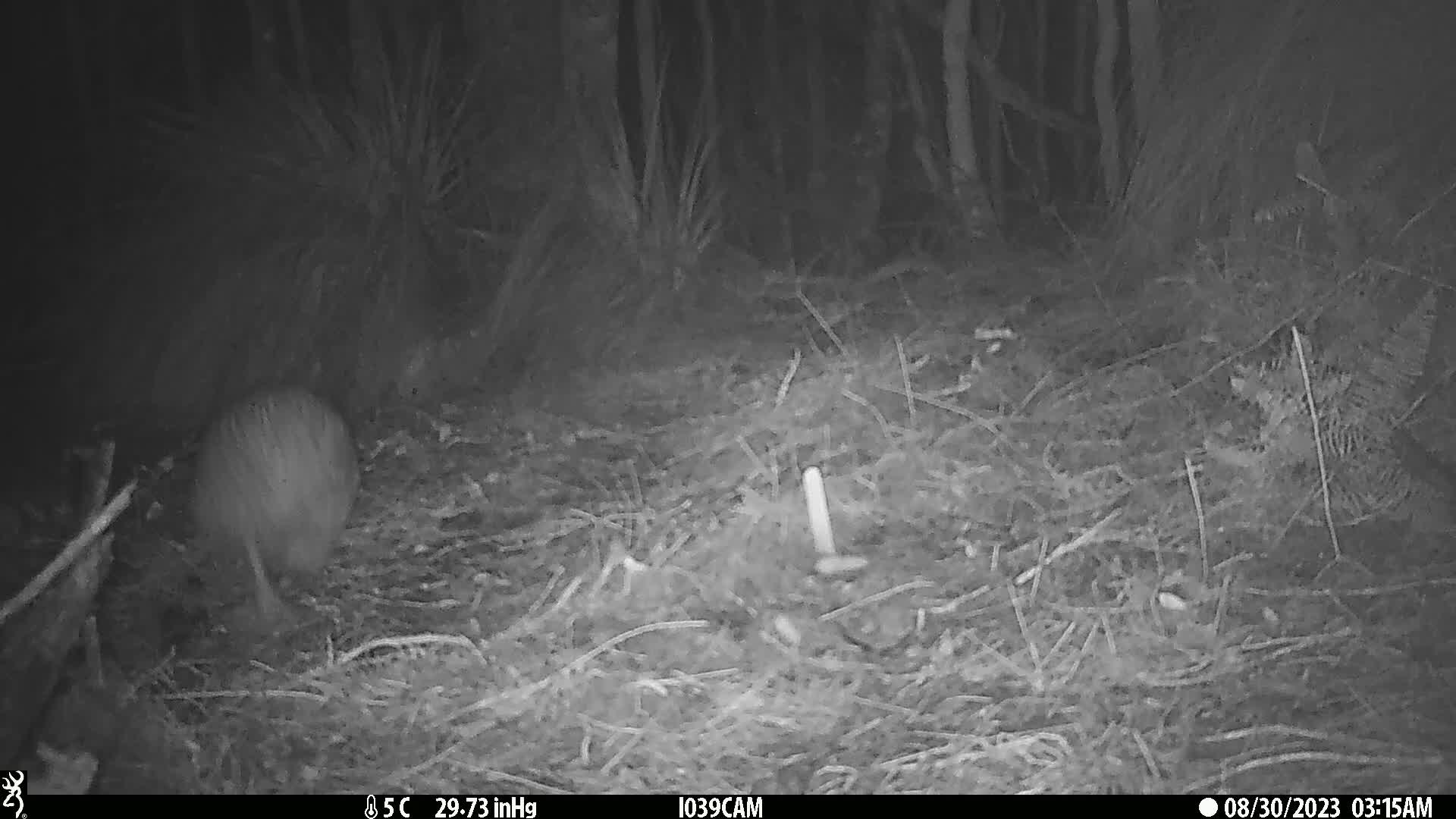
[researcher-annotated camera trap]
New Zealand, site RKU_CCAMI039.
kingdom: Animalia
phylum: Chordata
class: Aves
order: Apterygiformes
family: Apterygidae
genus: Apteryx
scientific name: Apteryx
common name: kiwi